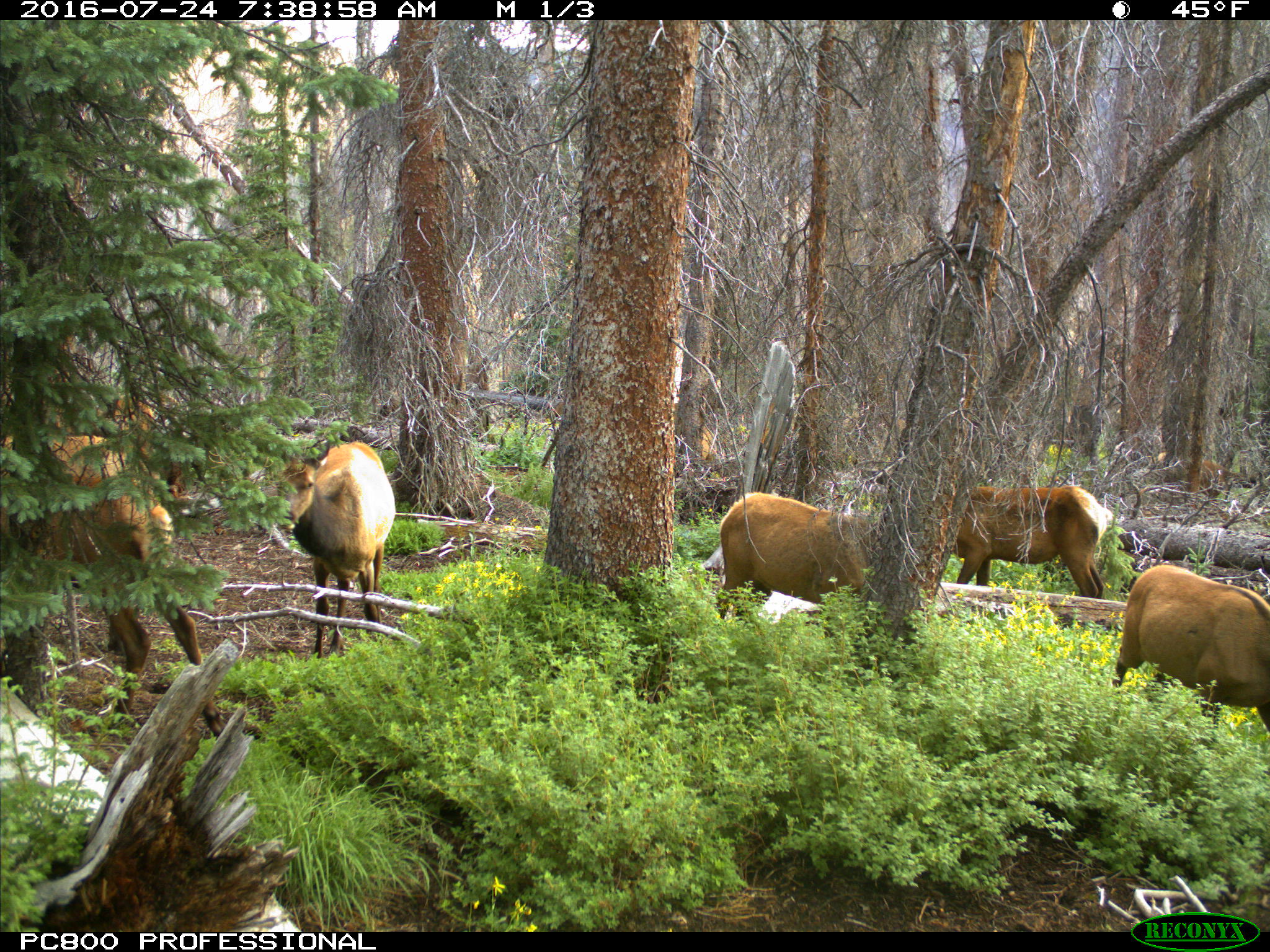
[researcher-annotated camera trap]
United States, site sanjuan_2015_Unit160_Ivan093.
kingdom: Animalia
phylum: Chordata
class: Mammalia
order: Artiodactyla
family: Cervidae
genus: Cervus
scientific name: Cervus elaphus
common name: red deer